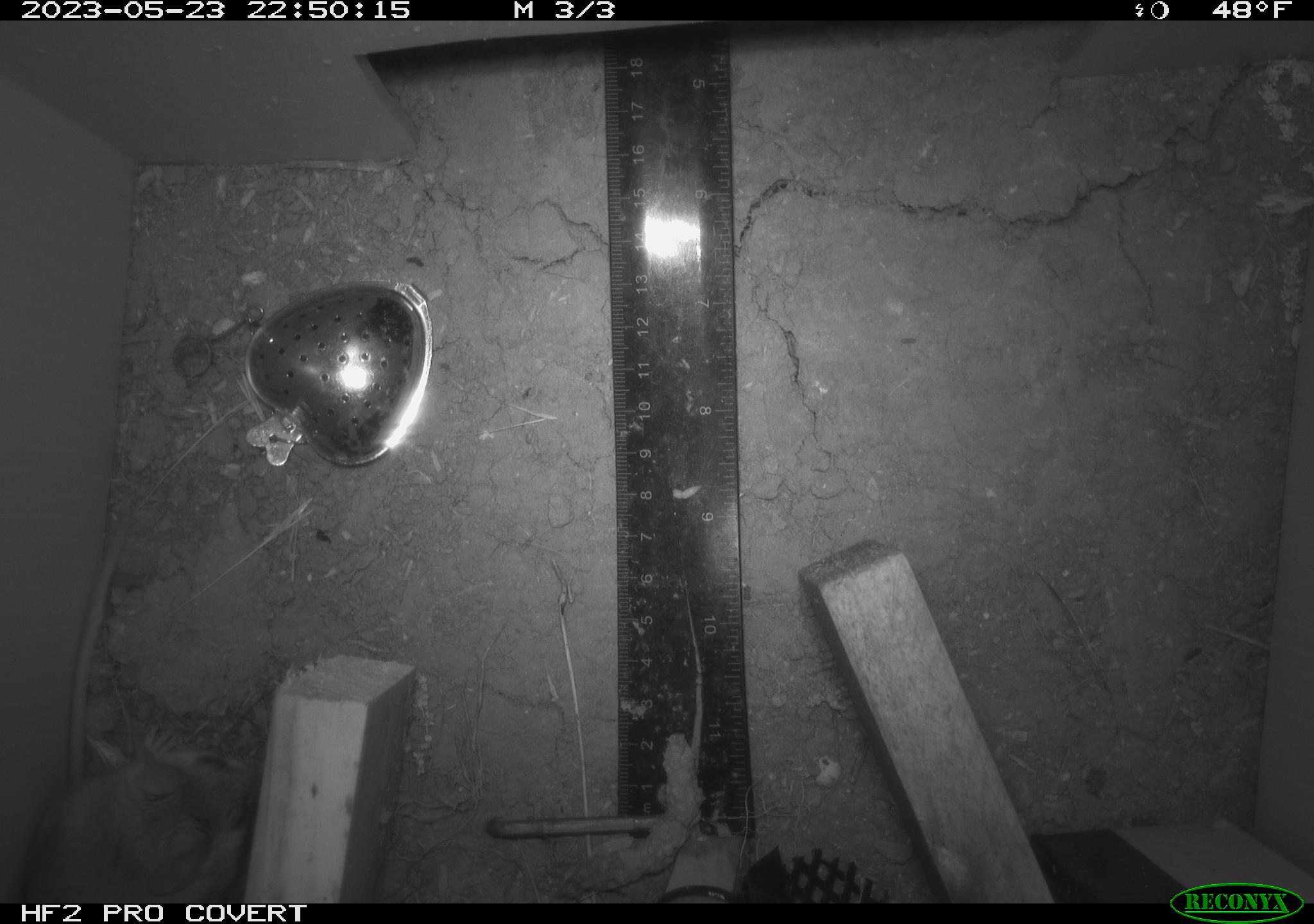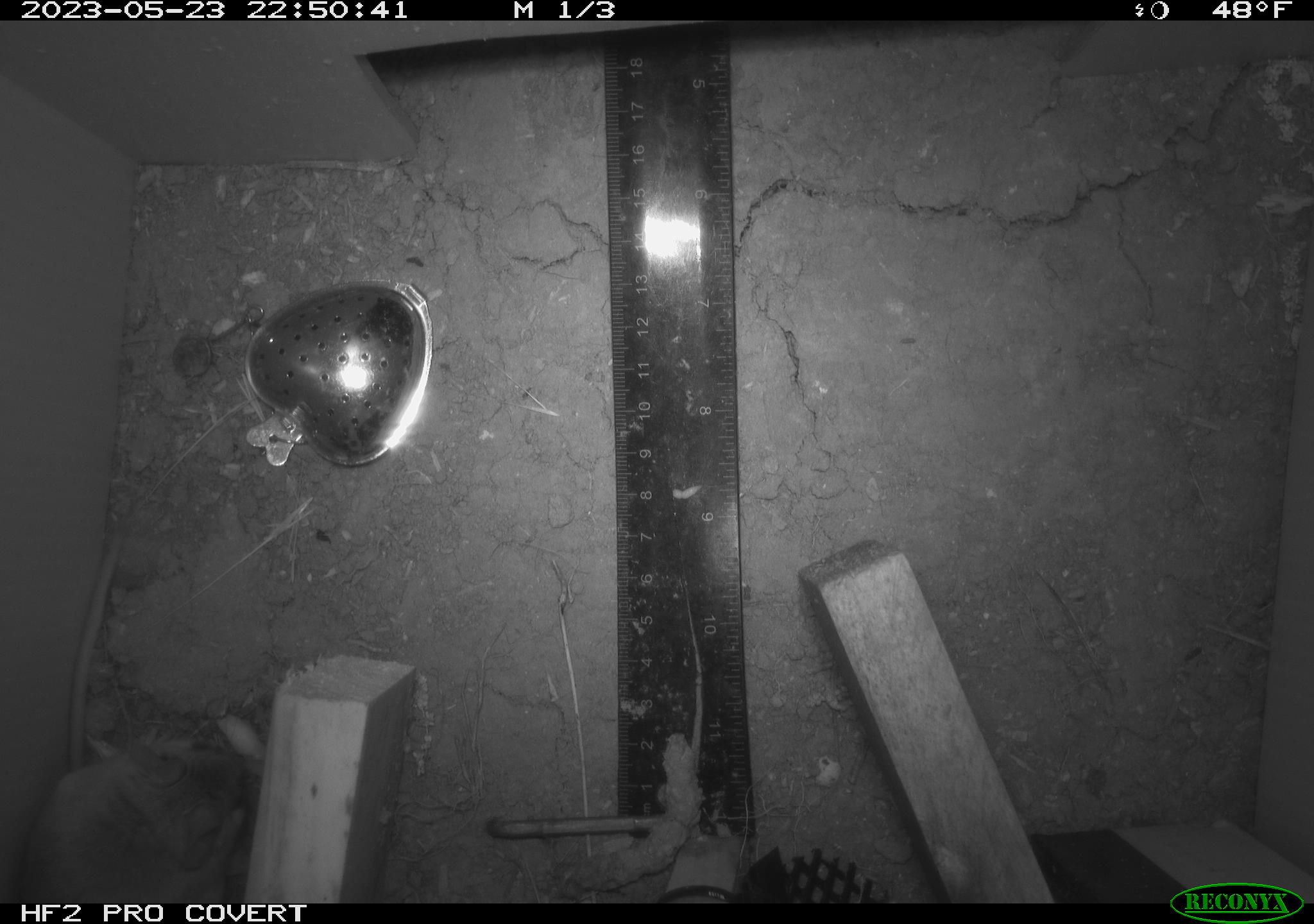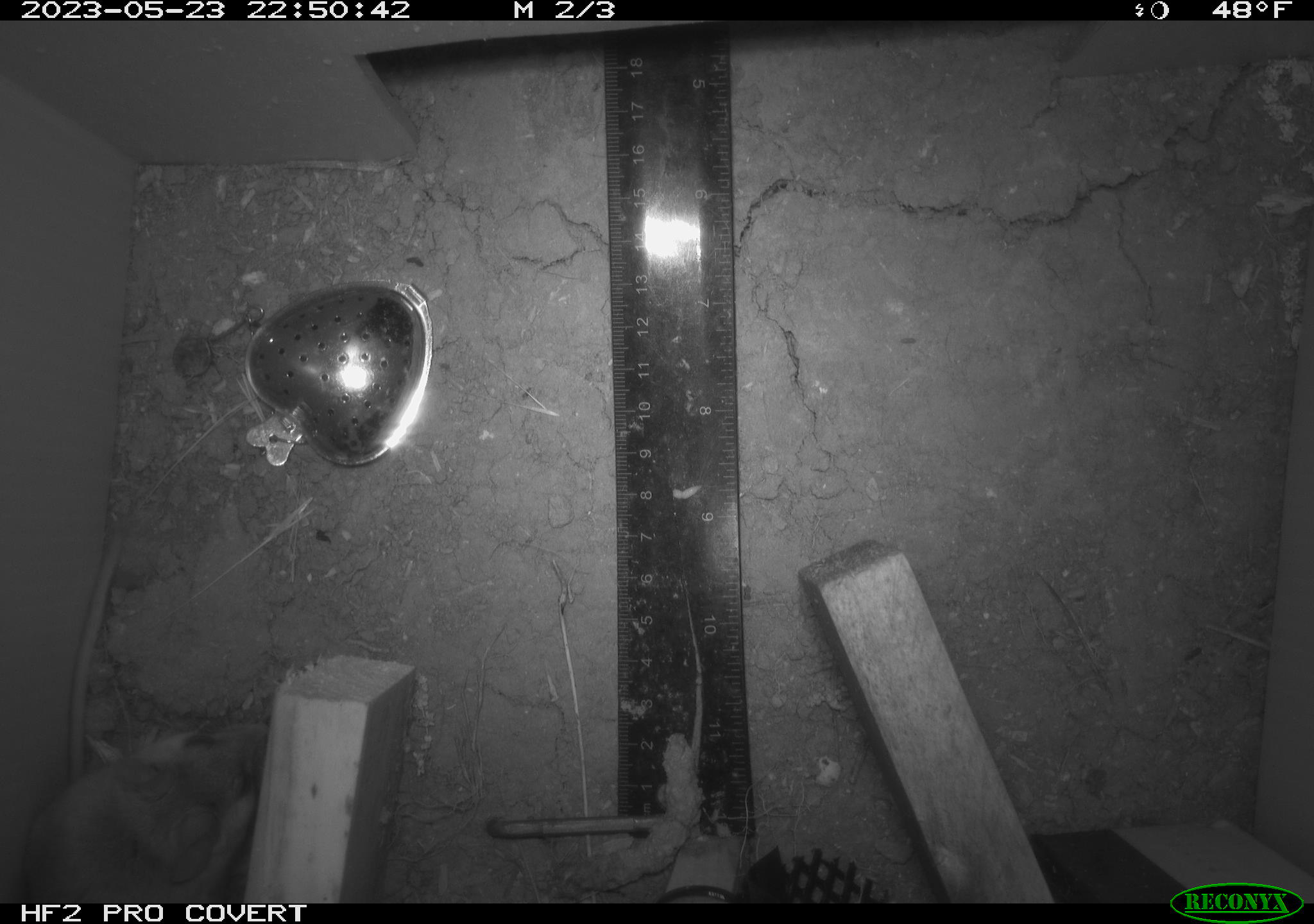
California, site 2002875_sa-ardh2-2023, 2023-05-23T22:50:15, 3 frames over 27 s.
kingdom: Animalia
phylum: Chordata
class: Mammalia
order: Rodentia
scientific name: Rodentia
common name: mouse species